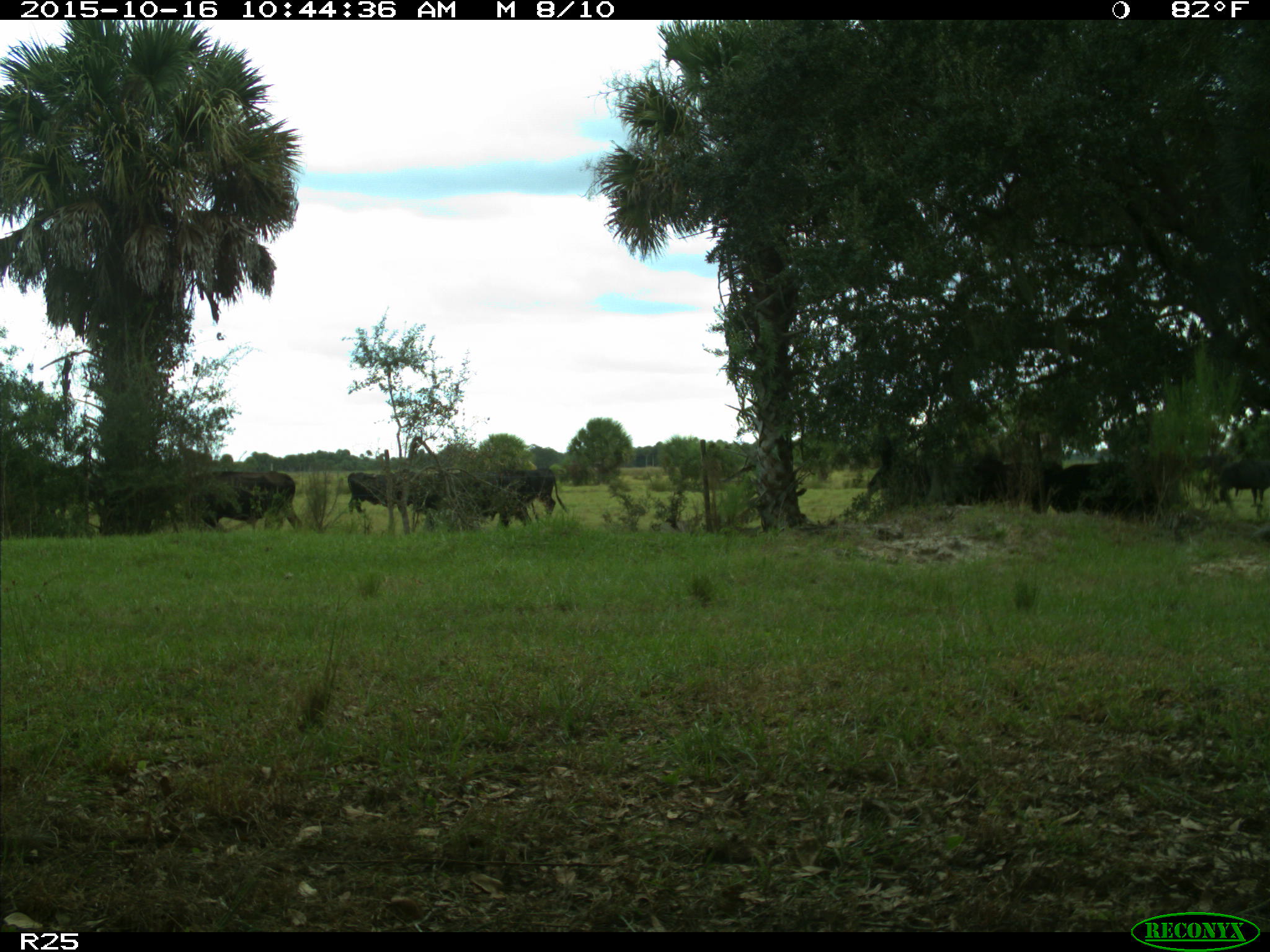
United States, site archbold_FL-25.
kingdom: Animalia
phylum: Chordata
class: Mammalia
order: Artiodactyla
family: Bovidae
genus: Bos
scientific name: Bos taurus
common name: domestic cow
Bos taurus (domestic cow).